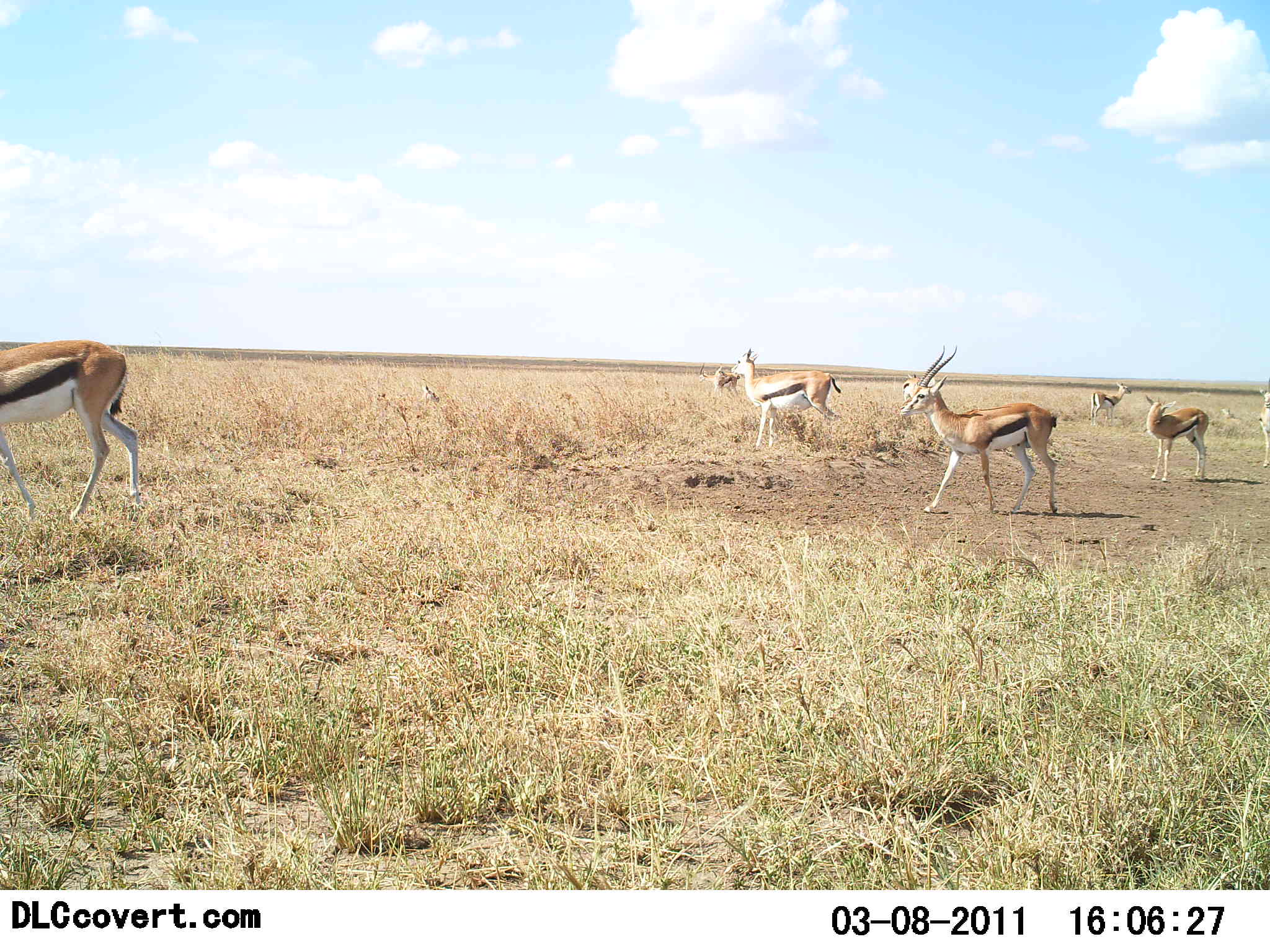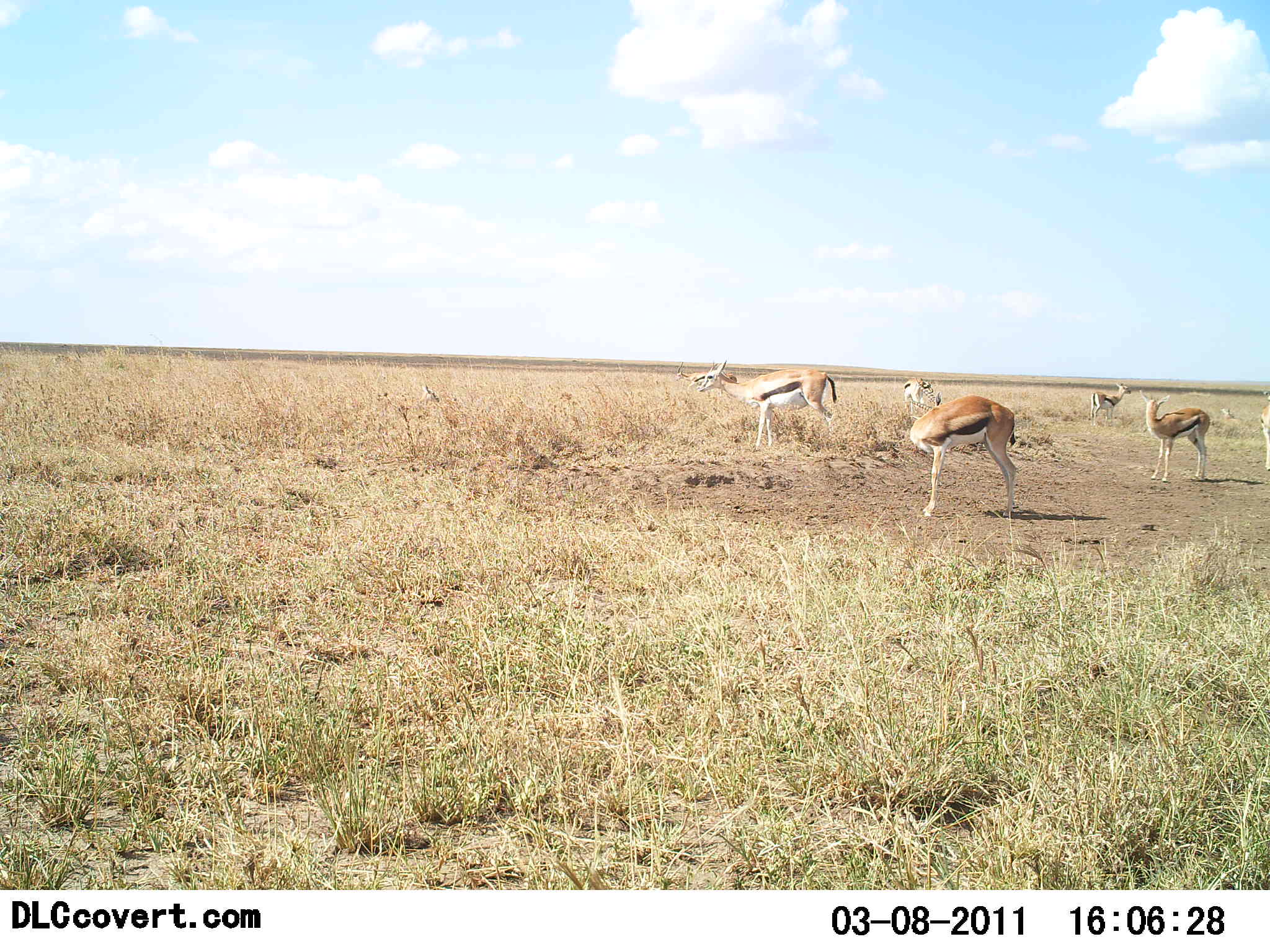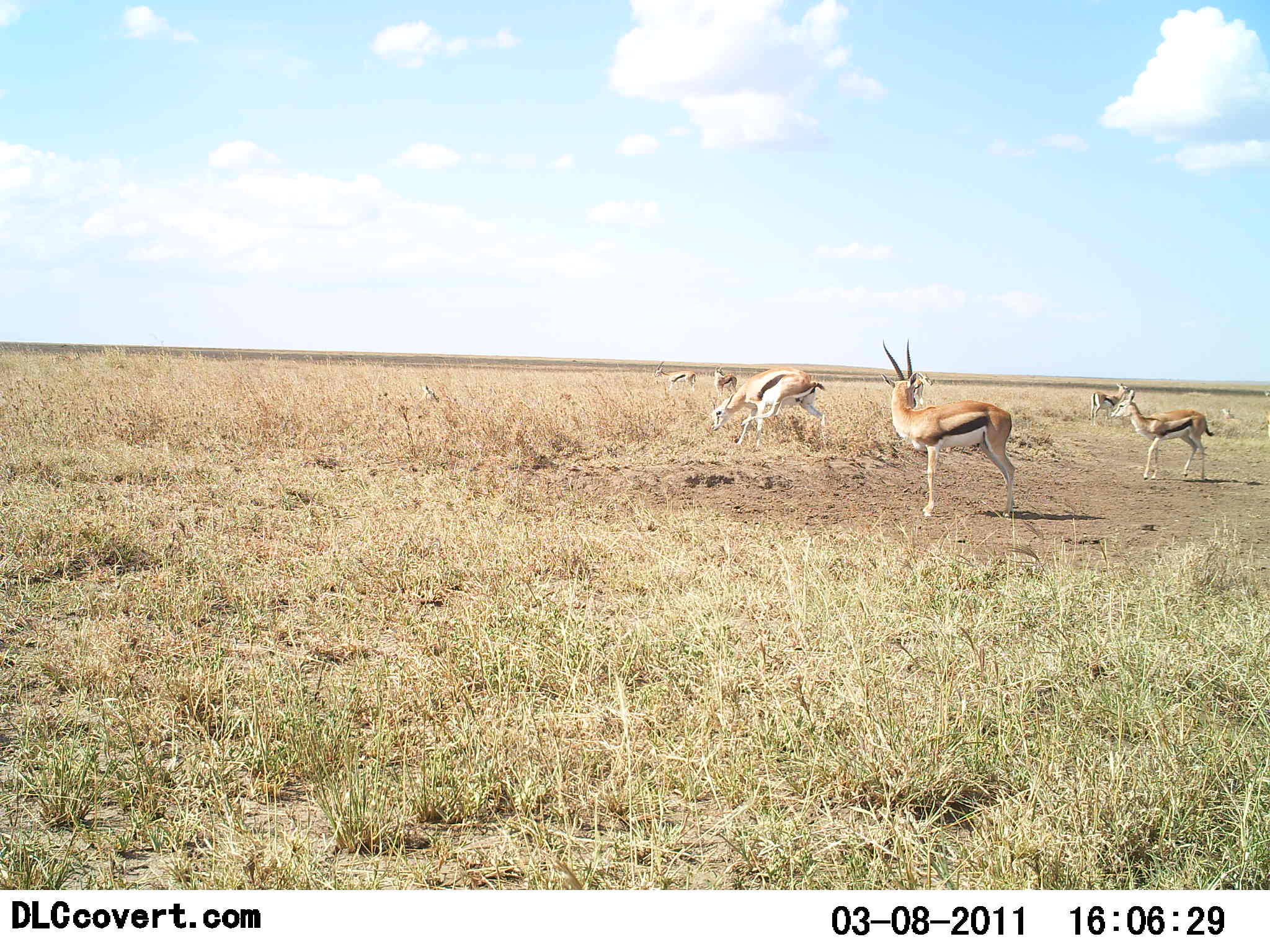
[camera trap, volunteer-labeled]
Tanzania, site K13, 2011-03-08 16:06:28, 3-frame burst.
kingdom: Animalia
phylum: Chordata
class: Mammalia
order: Artiodactyla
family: Bovidae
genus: Eudorcas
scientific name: Eudorcas thomsonii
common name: thomson's gazelle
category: gazellethomsons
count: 8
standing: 100%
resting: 0%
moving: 75%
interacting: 0%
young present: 0%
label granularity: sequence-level